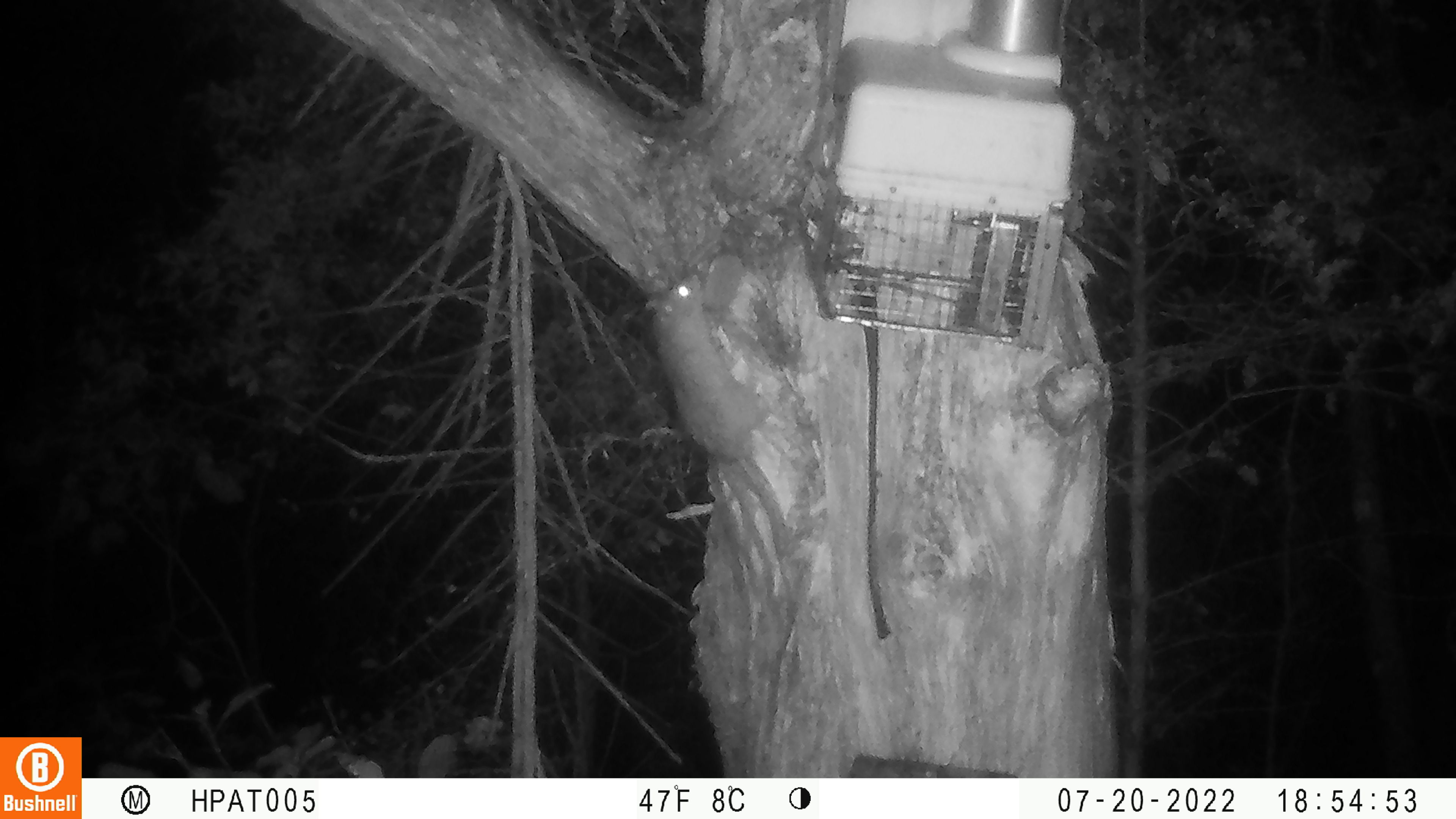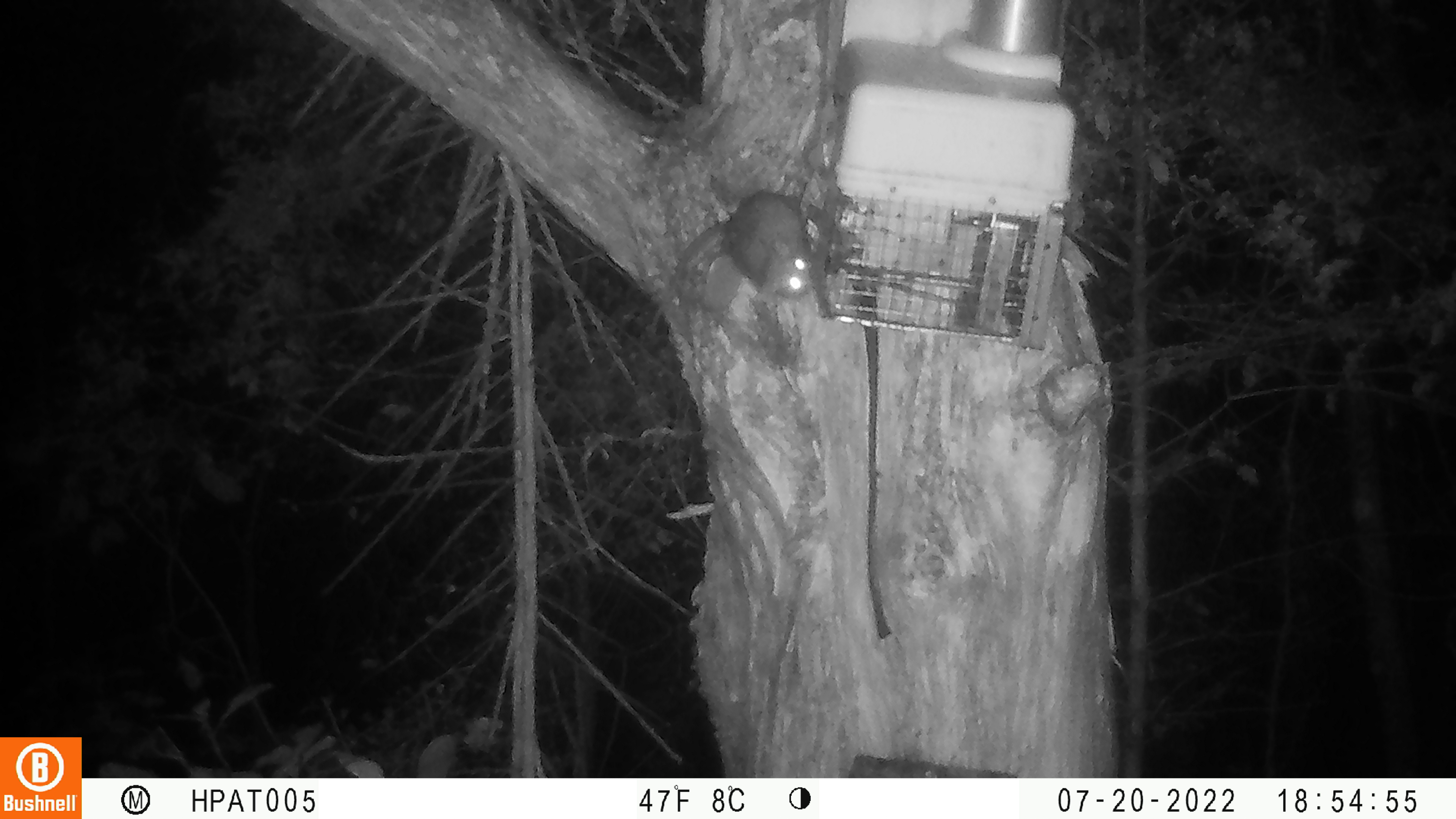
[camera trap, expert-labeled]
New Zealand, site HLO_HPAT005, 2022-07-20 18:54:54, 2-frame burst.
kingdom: Animalia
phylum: Chordata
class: Mammalia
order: Rodentia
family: Muridae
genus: Rattus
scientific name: Rattus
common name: rat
Rat (Rattus).